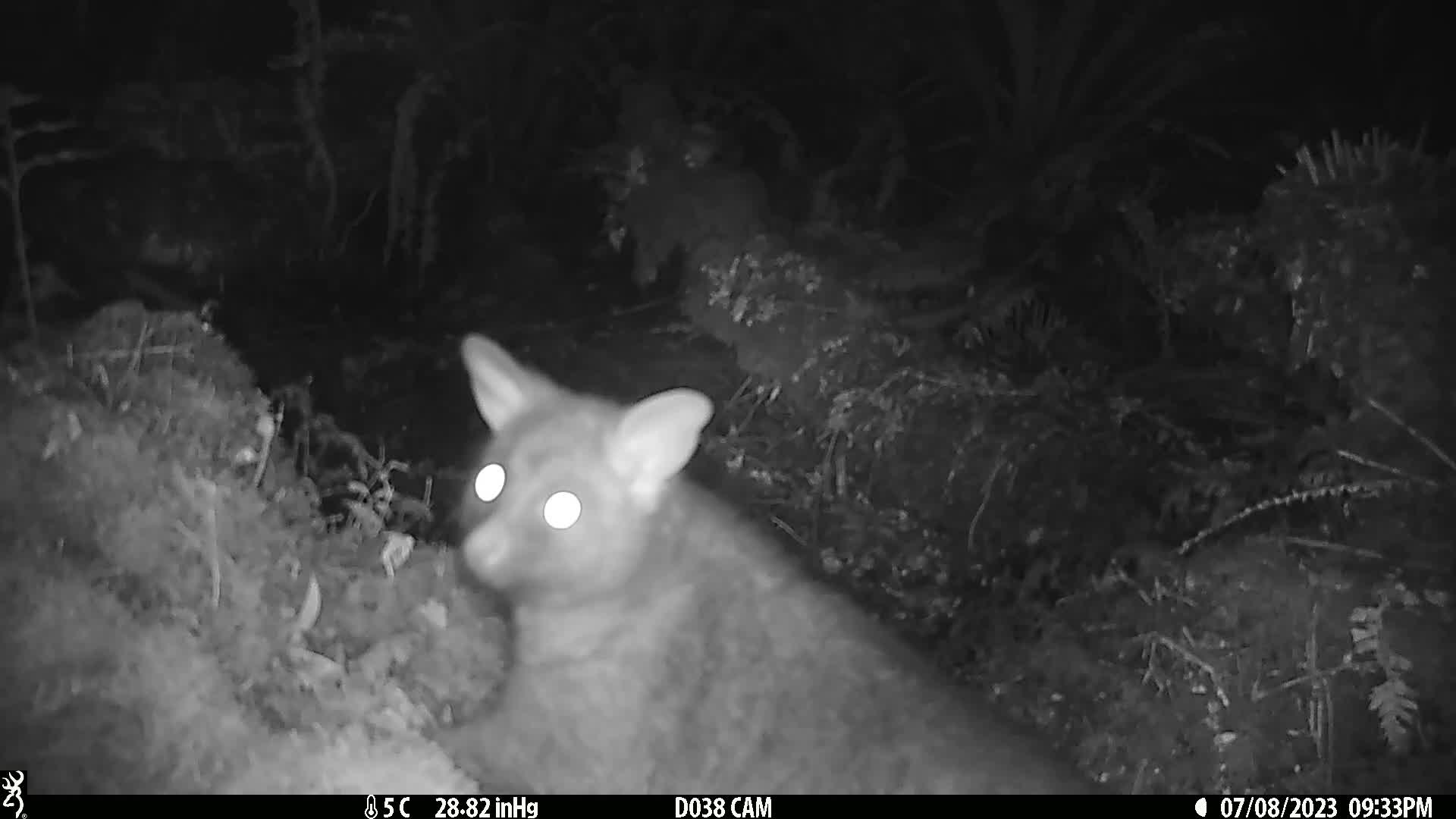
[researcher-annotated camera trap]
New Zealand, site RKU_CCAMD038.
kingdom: Animalia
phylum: Chordata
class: Mammalia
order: Diprotodontia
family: Phalangeridae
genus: Trichosurus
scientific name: Trichosurus vulpecula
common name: common brushtail possum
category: possum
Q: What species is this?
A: Possum (common brushtail possum) (Trichosurus vulpecula).